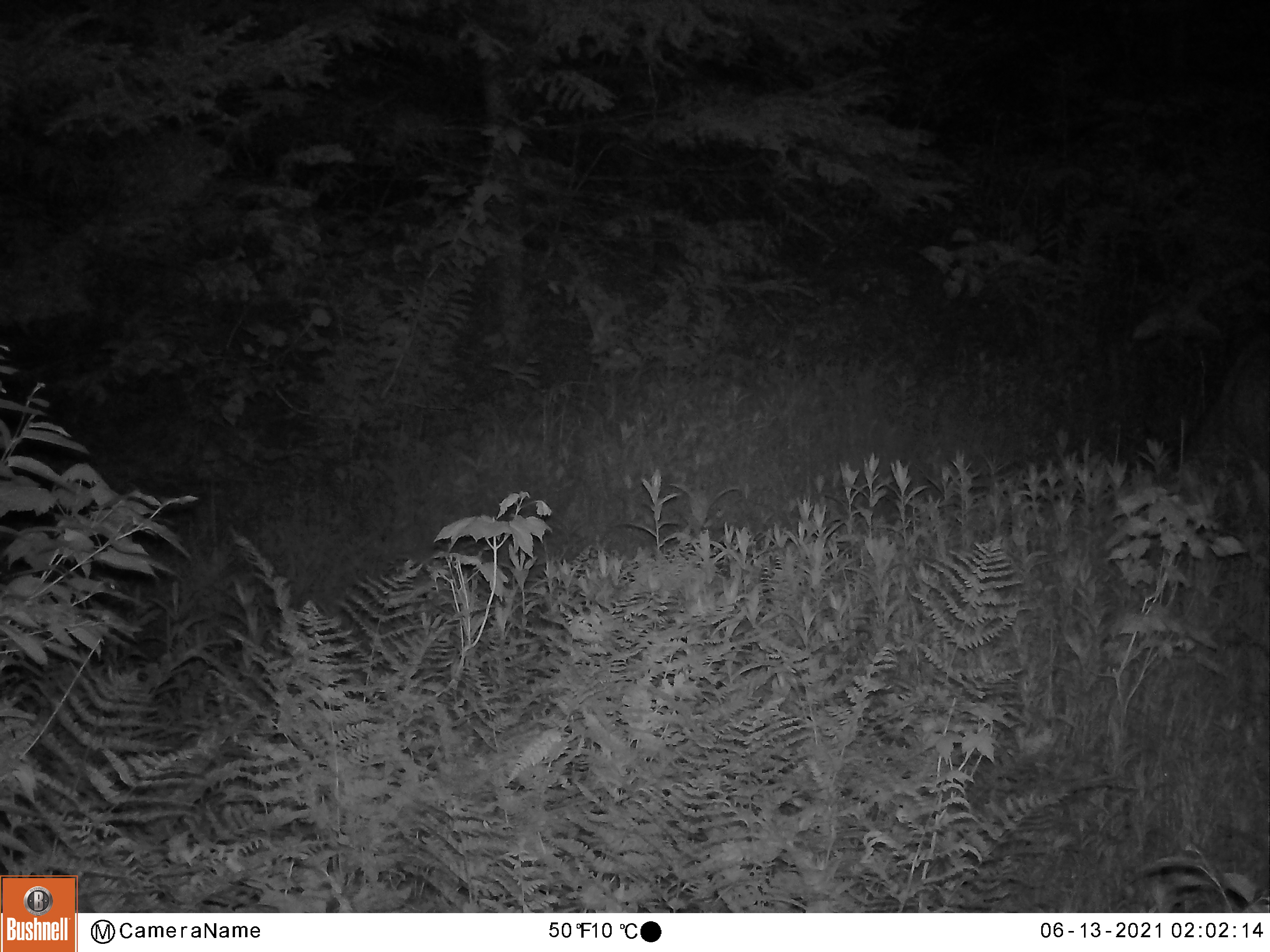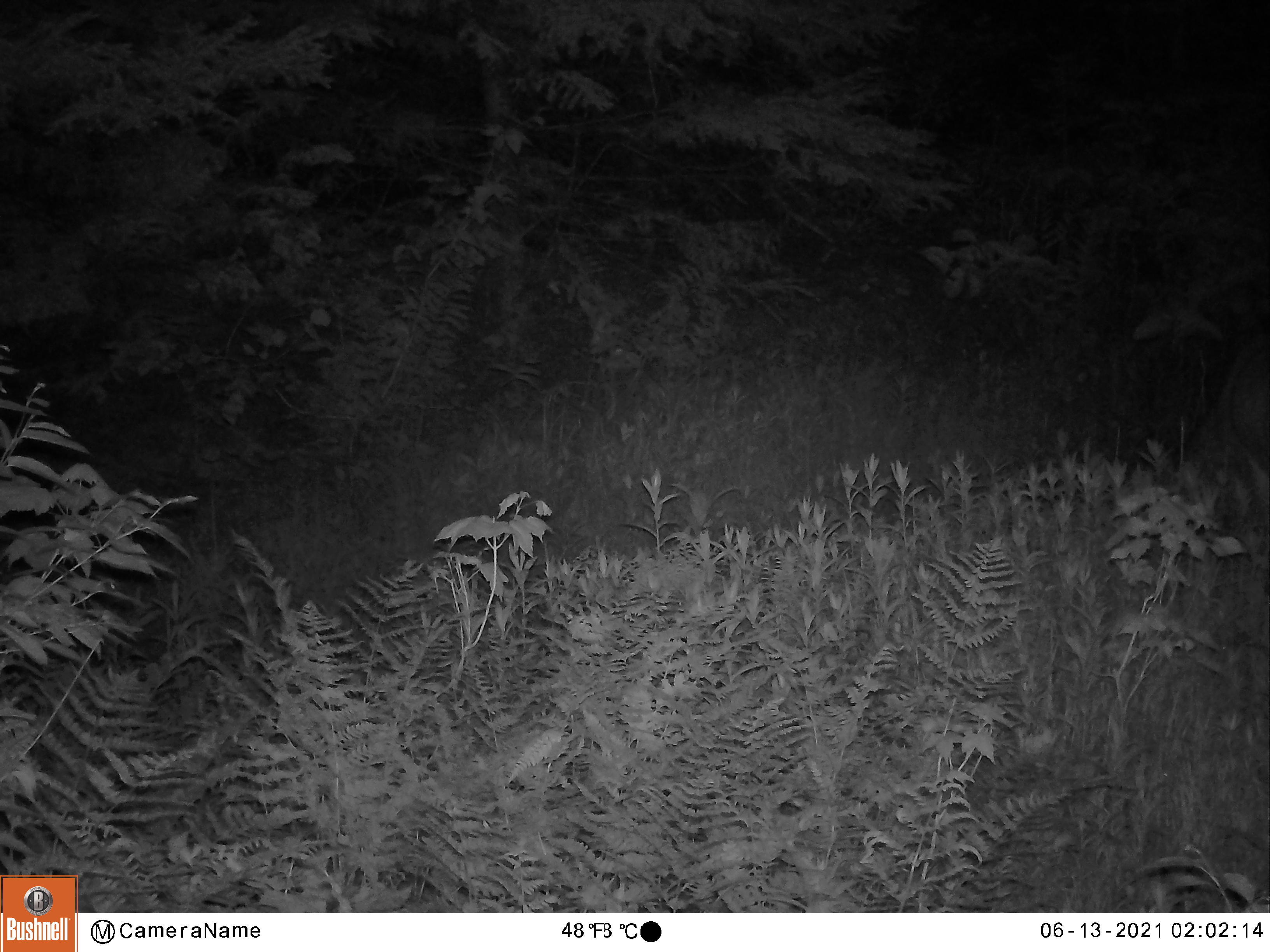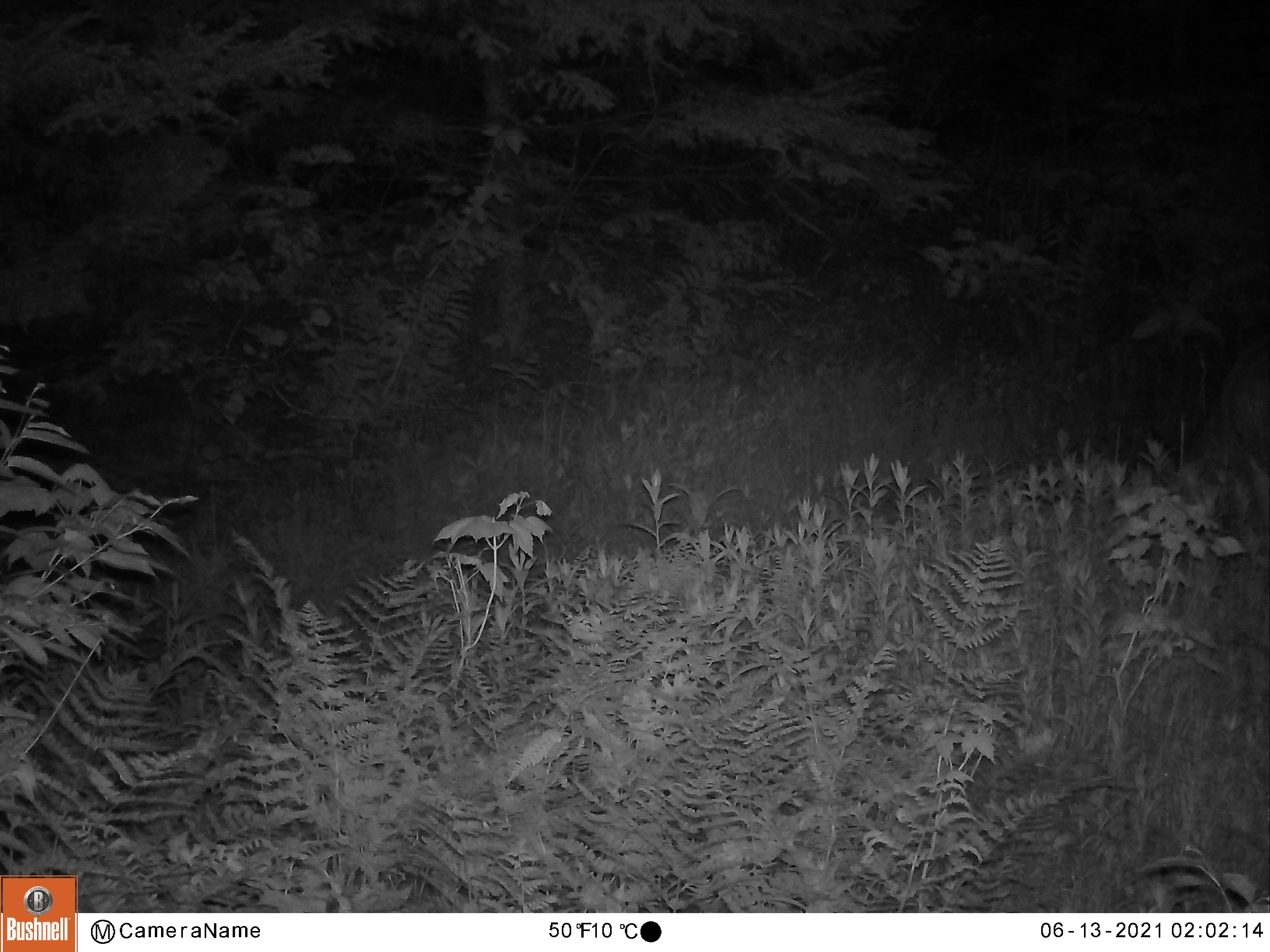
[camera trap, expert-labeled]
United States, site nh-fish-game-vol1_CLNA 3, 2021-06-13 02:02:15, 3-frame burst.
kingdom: Animalia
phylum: Chordata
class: Mammalia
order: Artiodactyla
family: Cervidae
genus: Odocoileus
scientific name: Odocoileus virginianus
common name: white-tailed deer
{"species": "white-tailed deer (Odocoileus virginianus)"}